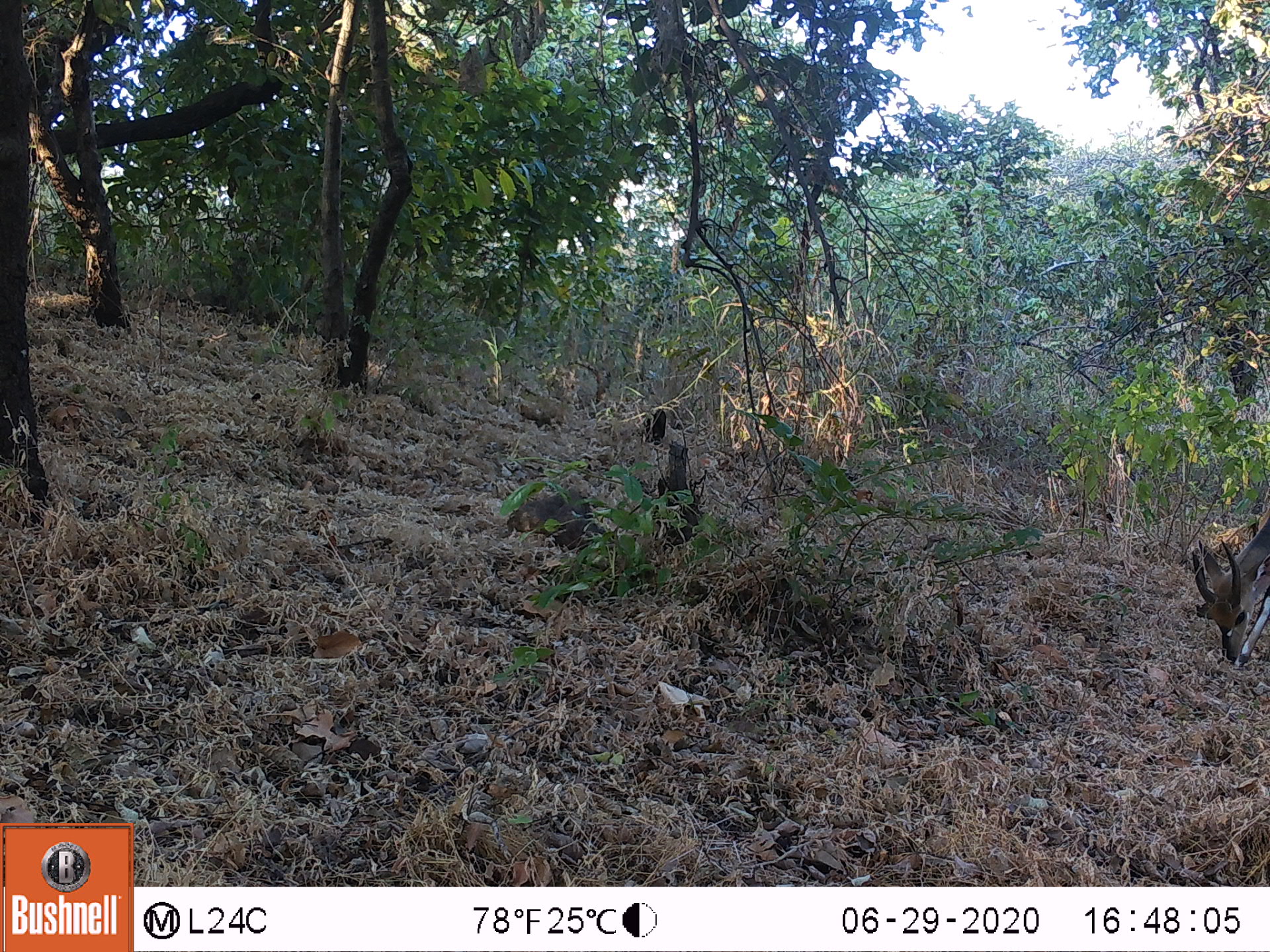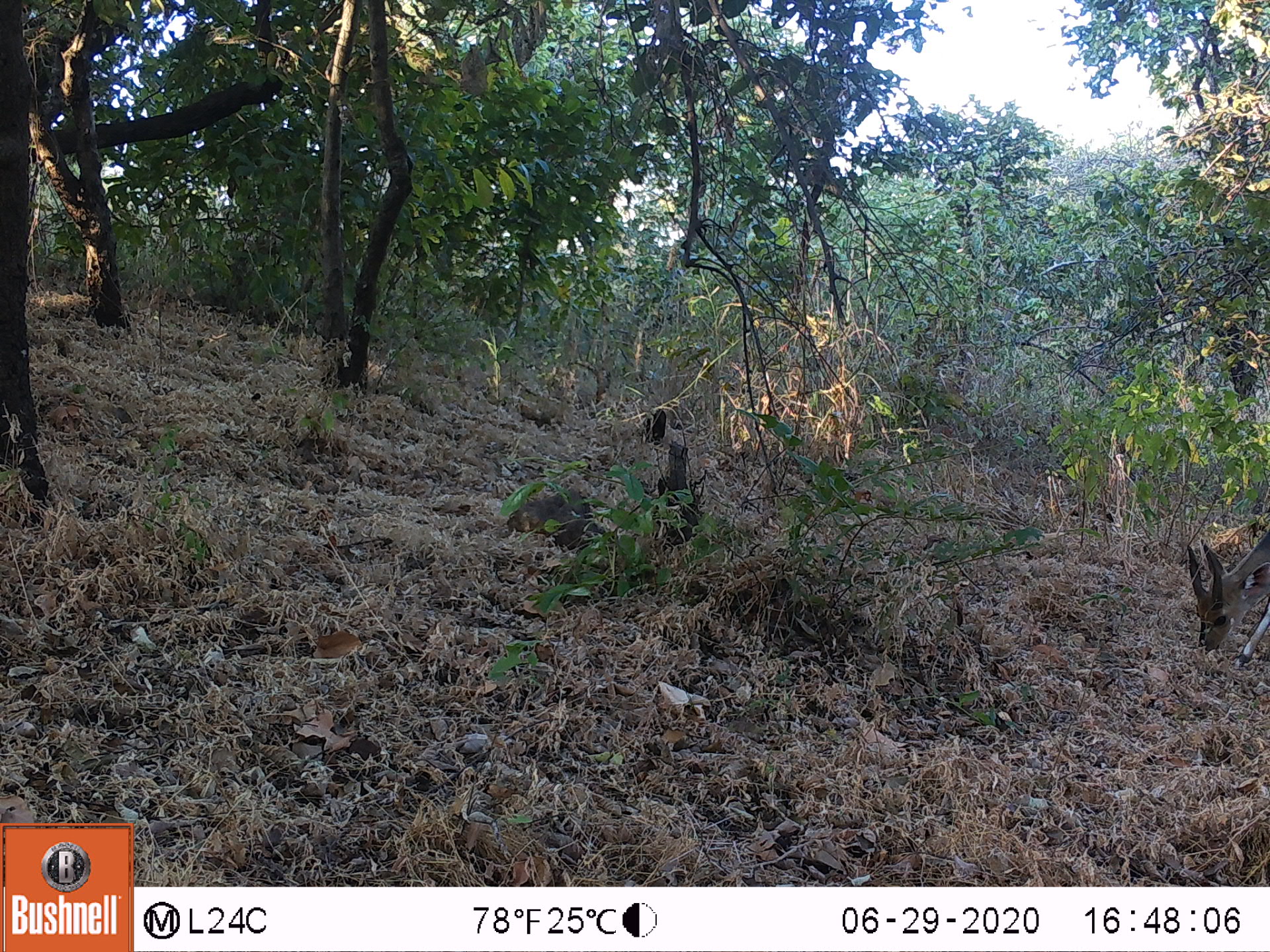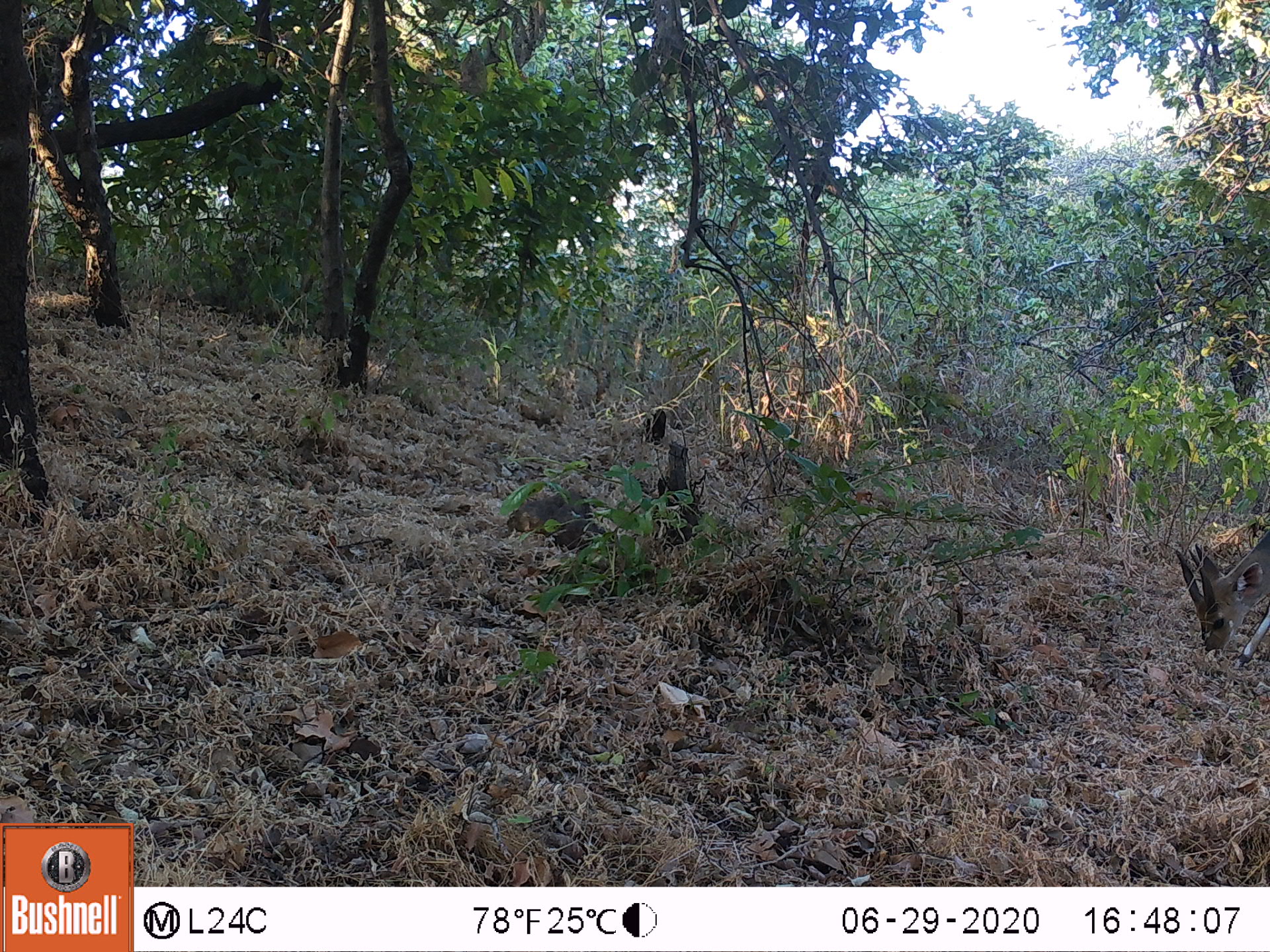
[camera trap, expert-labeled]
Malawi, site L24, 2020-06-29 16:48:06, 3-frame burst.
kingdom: Animalia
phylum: Chordata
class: Mammalia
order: Artiodactyla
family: Bovidae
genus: Tragelaphus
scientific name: Tragelaphus sylvaticus sylvaticus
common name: cape bushbuck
Cape bushbuck (Tragelaphus sylvaticus sylvaticus), count 1.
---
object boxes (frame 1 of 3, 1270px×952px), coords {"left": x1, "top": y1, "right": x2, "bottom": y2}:
cape bushbuck: {"left": 1186, "top": 503, "right": 1269, "bottom": 669}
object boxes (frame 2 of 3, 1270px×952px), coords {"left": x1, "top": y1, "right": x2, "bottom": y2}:
cape bushbuck: {"left": 1182, "top": 509, "right": 1269, "bottom": 675}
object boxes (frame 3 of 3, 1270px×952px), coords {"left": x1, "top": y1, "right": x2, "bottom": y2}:
cape bushbuck: {"left": 1173, "top": 522, "right": 1269, "bottom": 676}